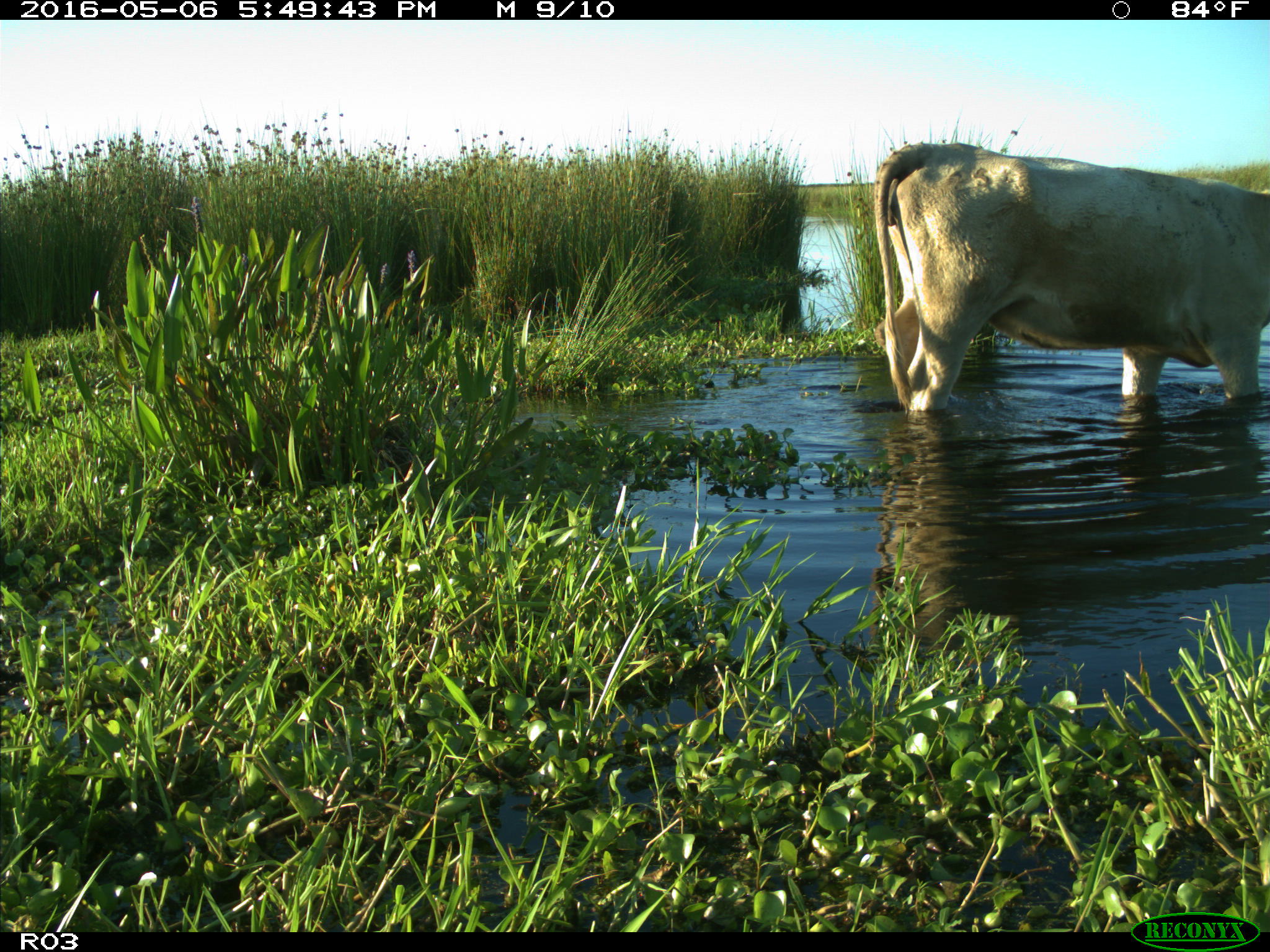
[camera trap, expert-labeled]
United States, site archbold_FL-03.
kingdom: Animalia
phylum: Chordata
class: Mammalia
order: Artiodactyla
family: Bovidae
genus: Bos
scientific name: Bos taurus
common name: domestic cow